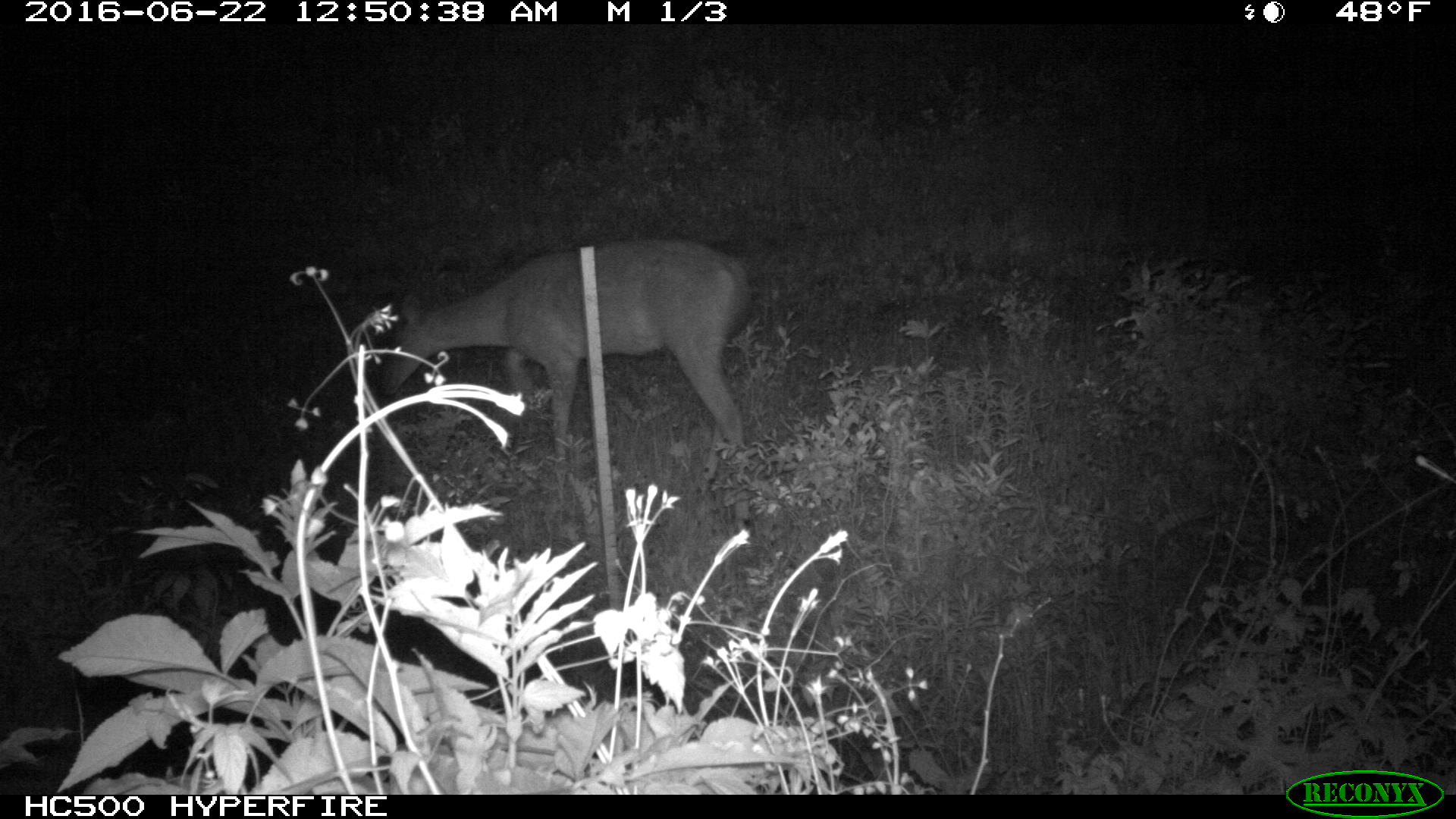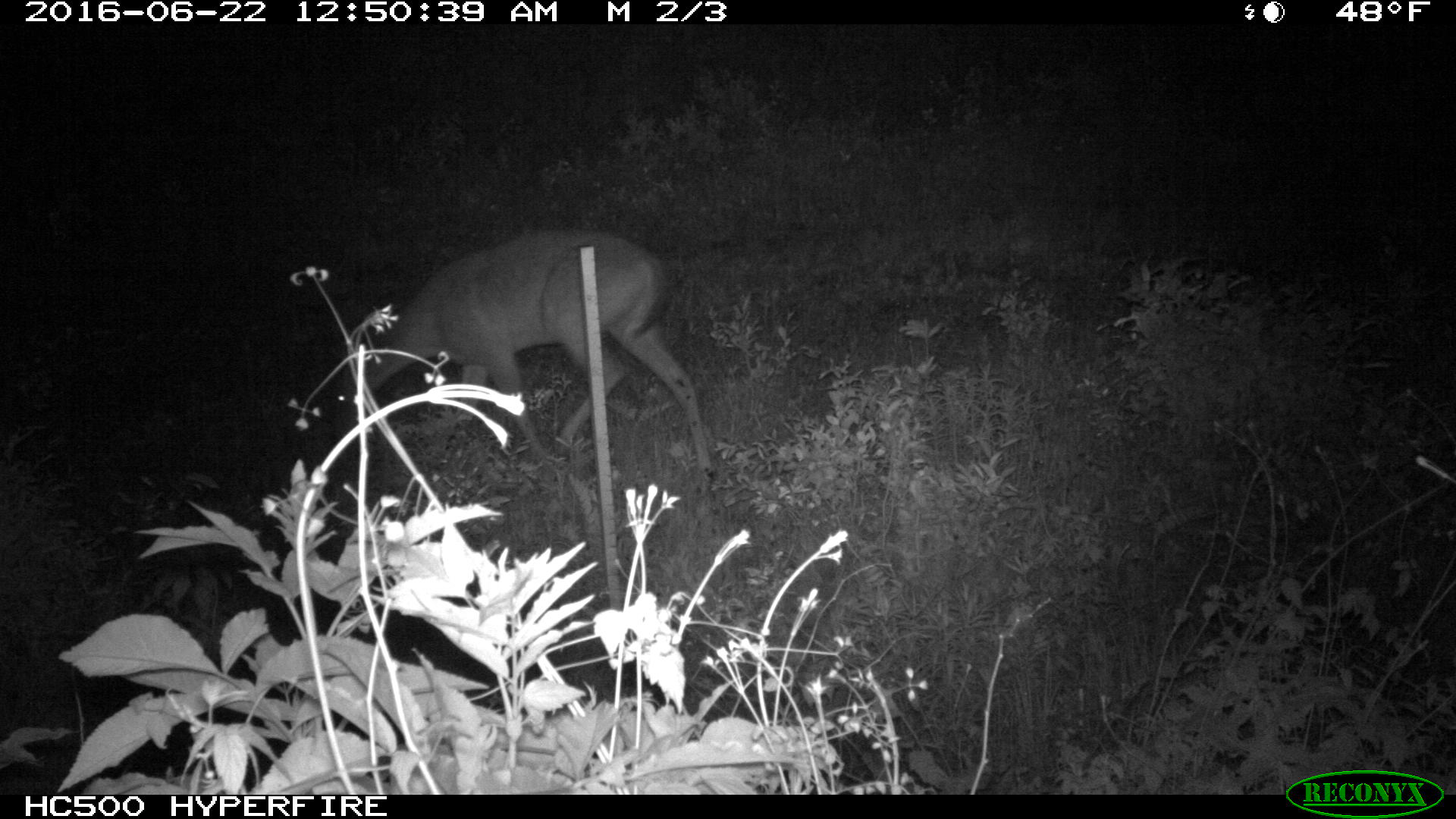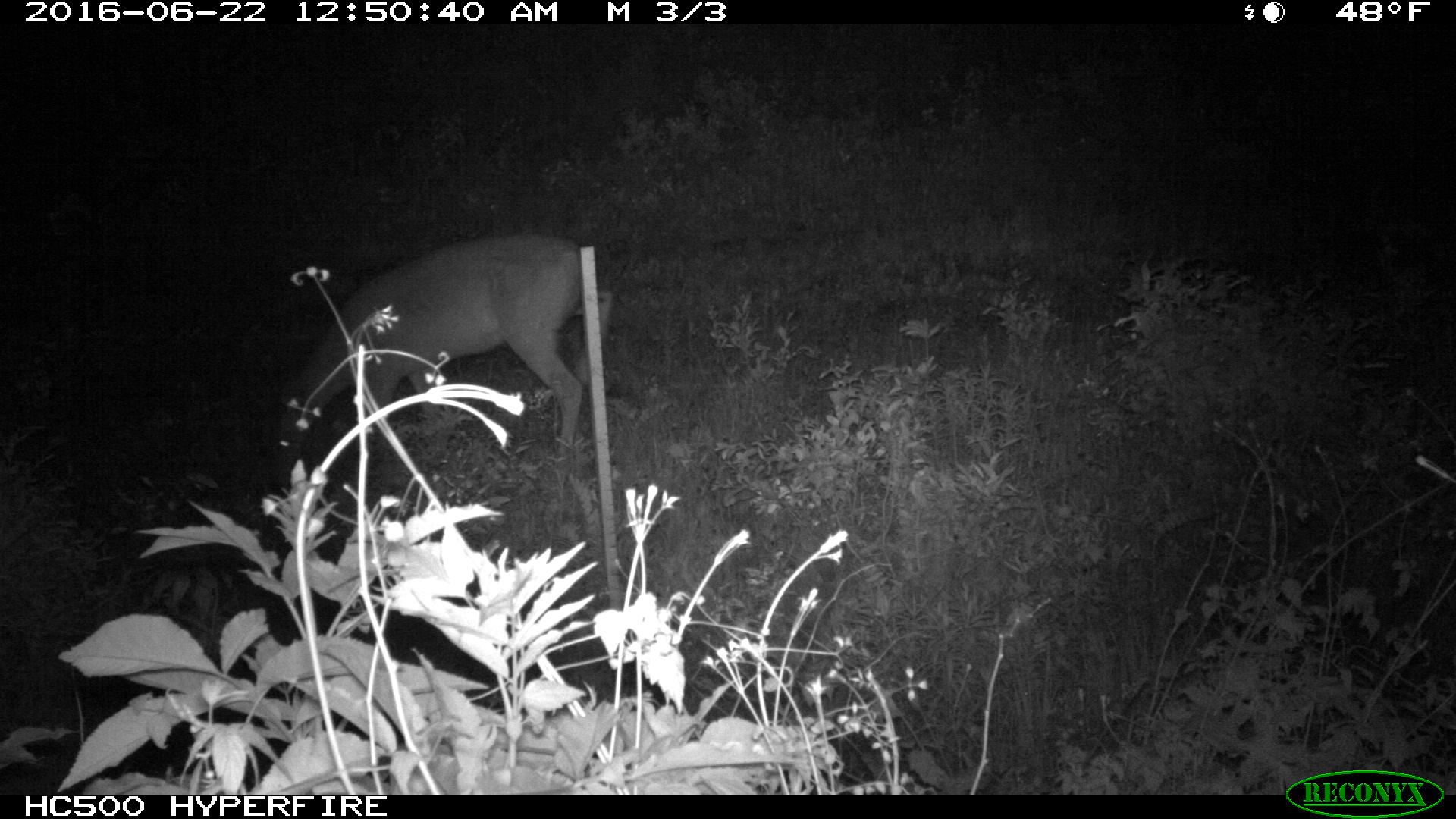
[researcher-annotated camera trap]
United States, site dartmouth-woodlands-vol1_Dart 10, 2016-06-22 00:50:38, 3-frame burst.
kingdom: Animalia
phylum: Chordata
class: Mammalia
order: Artiodactyla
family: Cervidae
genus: Odocoileus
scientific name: Odocoileus virginianus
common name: white-tailed deer